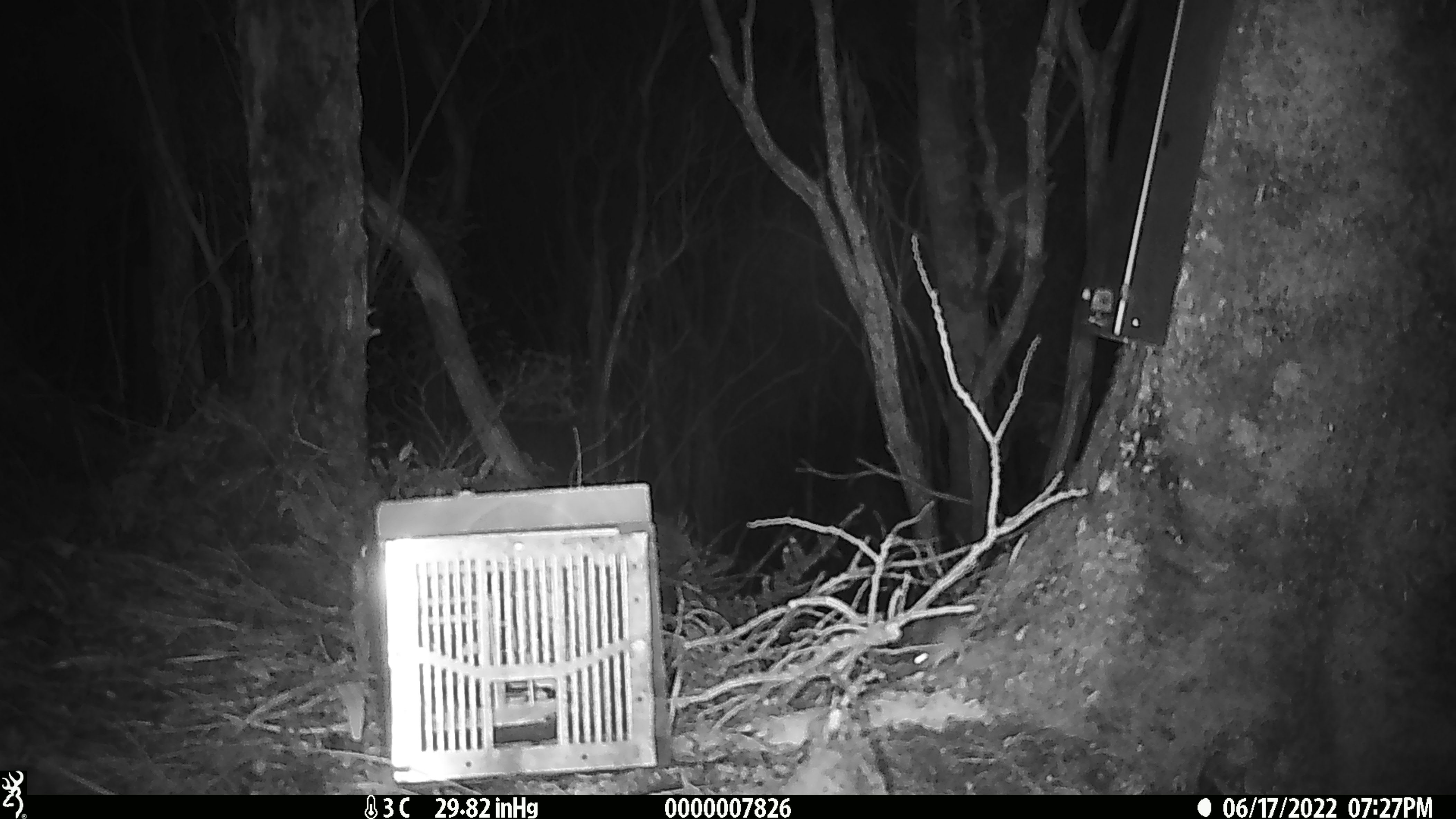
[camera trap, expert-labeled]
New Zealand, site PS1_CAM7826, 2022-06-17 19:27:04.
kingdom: Animalia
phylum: Chordata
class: Mammalia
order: Rodentia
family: Muridae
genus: Mus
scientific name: Mus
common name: mouse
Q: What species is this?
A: Mouse (Mus).